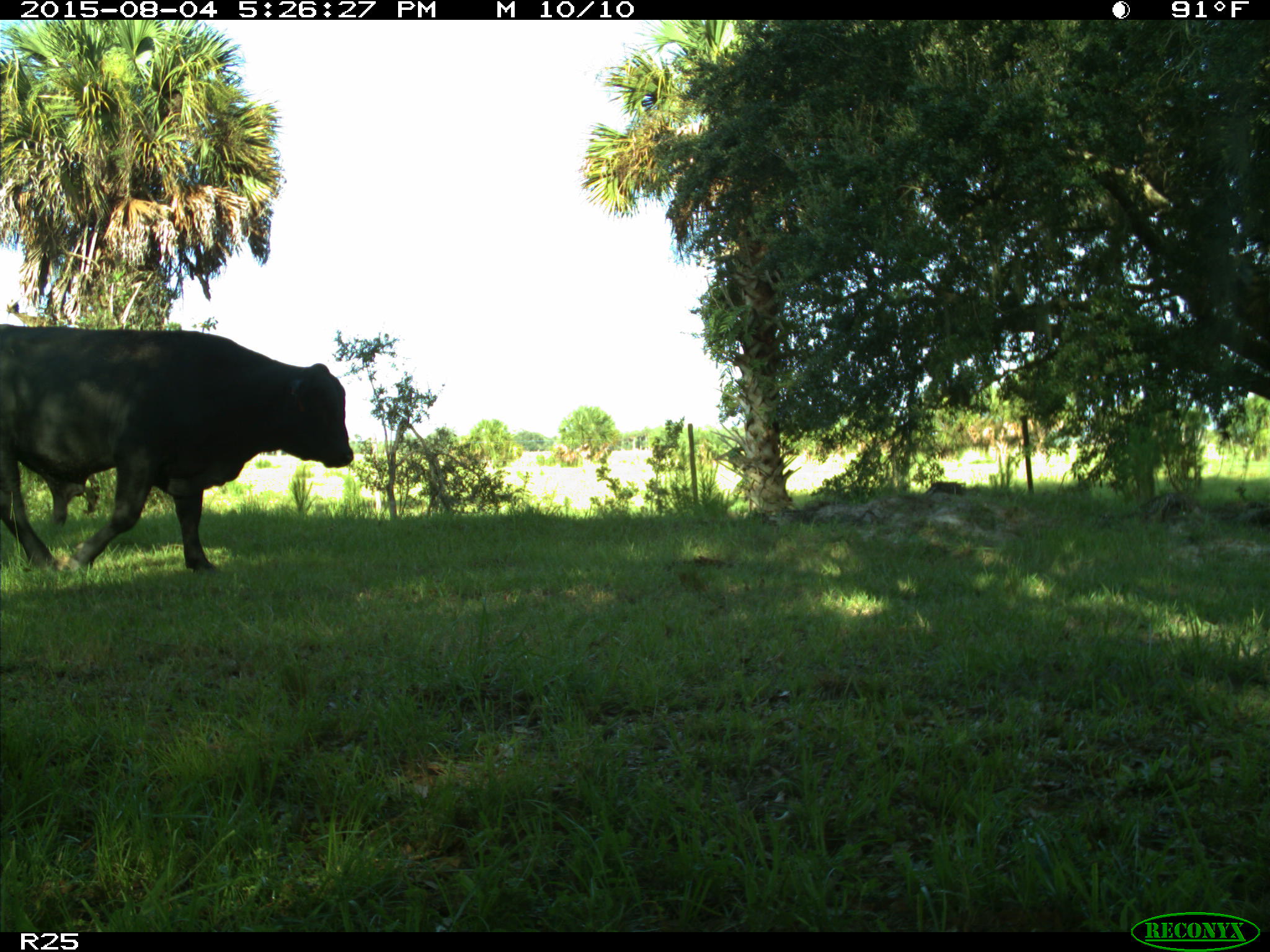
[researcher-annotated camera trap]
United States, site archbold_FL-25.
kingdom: Animalia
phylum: Chordata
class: Mammalia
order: Artiodactyla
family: Bovidae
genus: Bos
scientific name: Bos taurus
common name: domestic cow